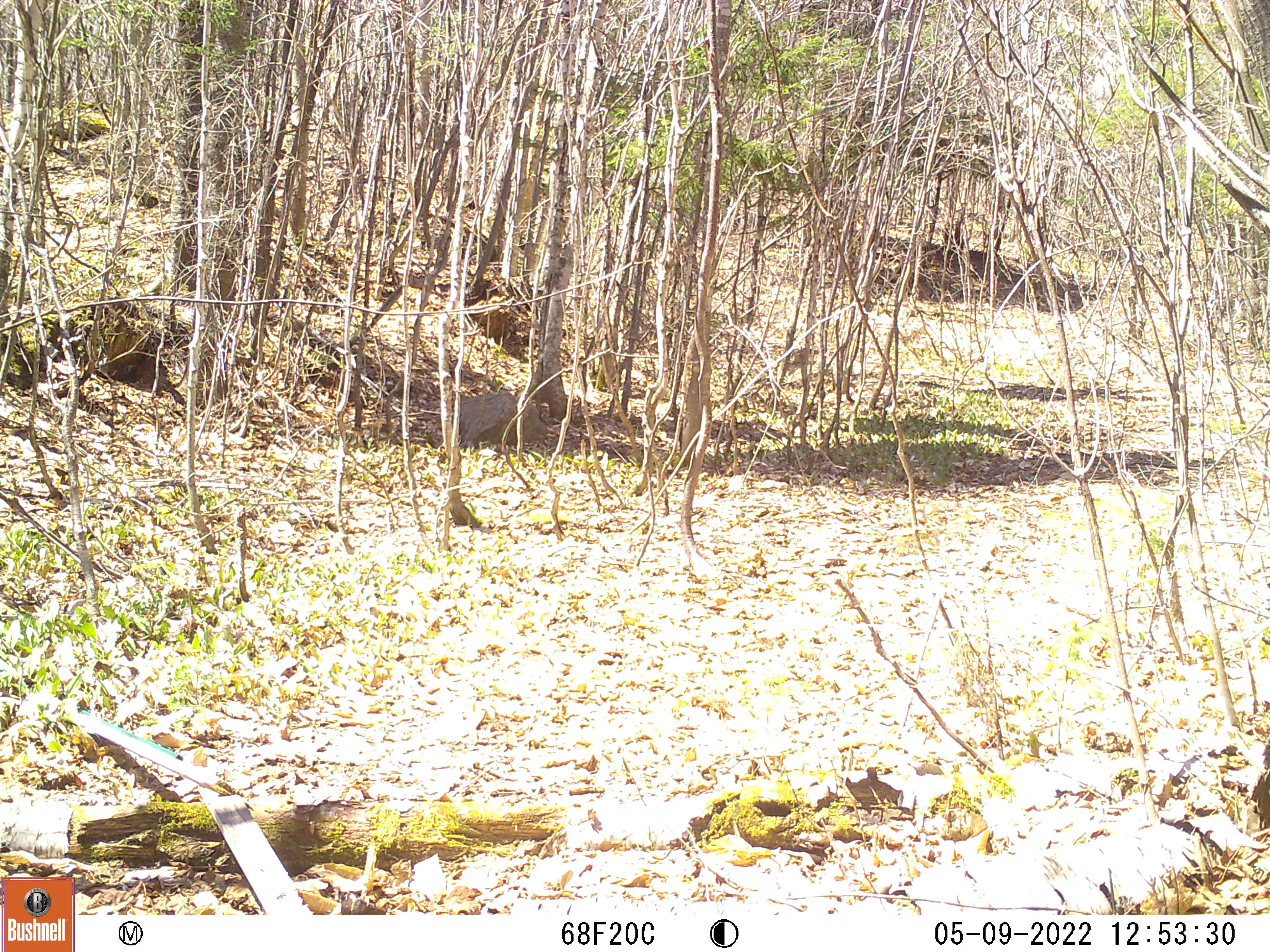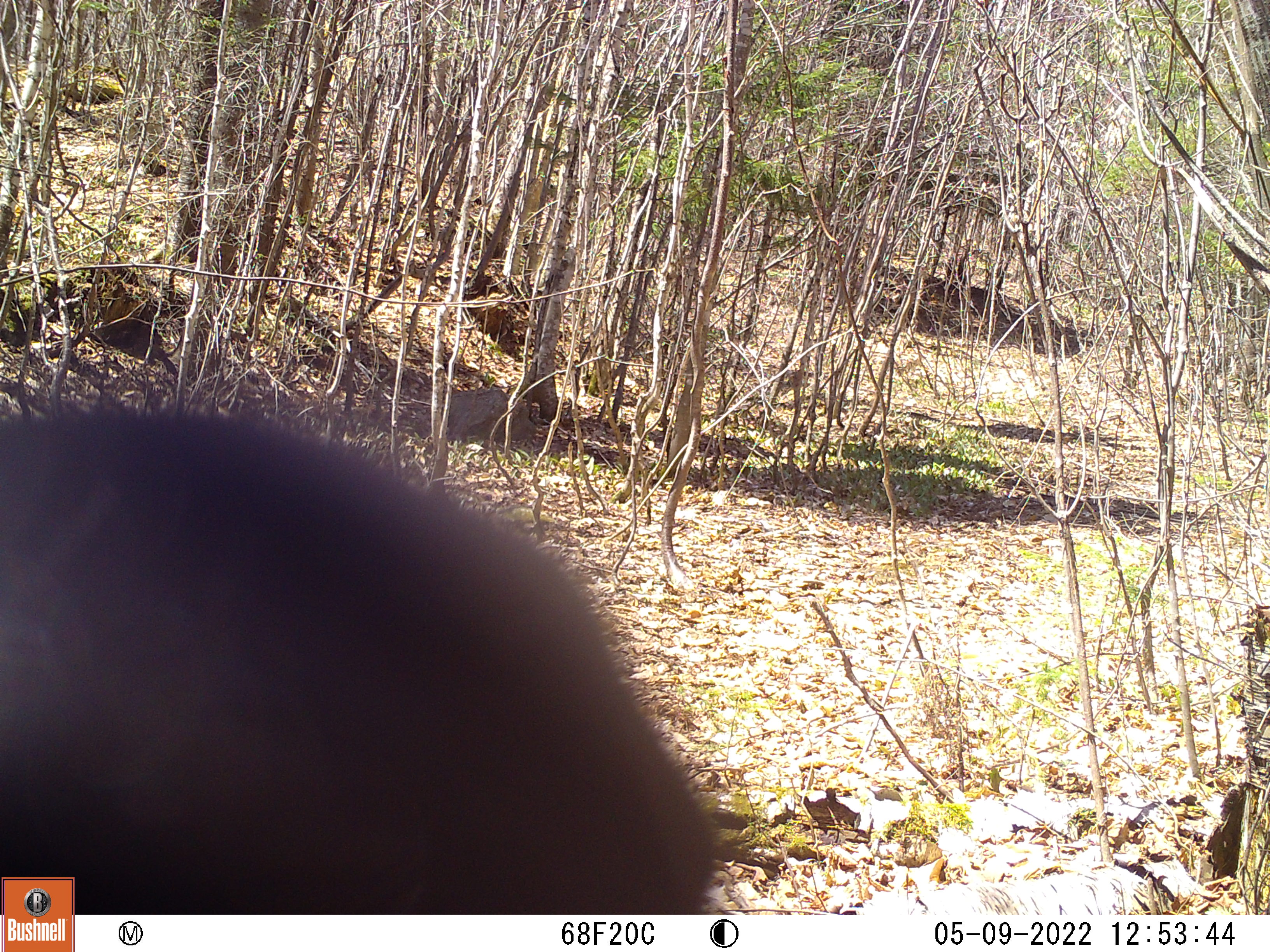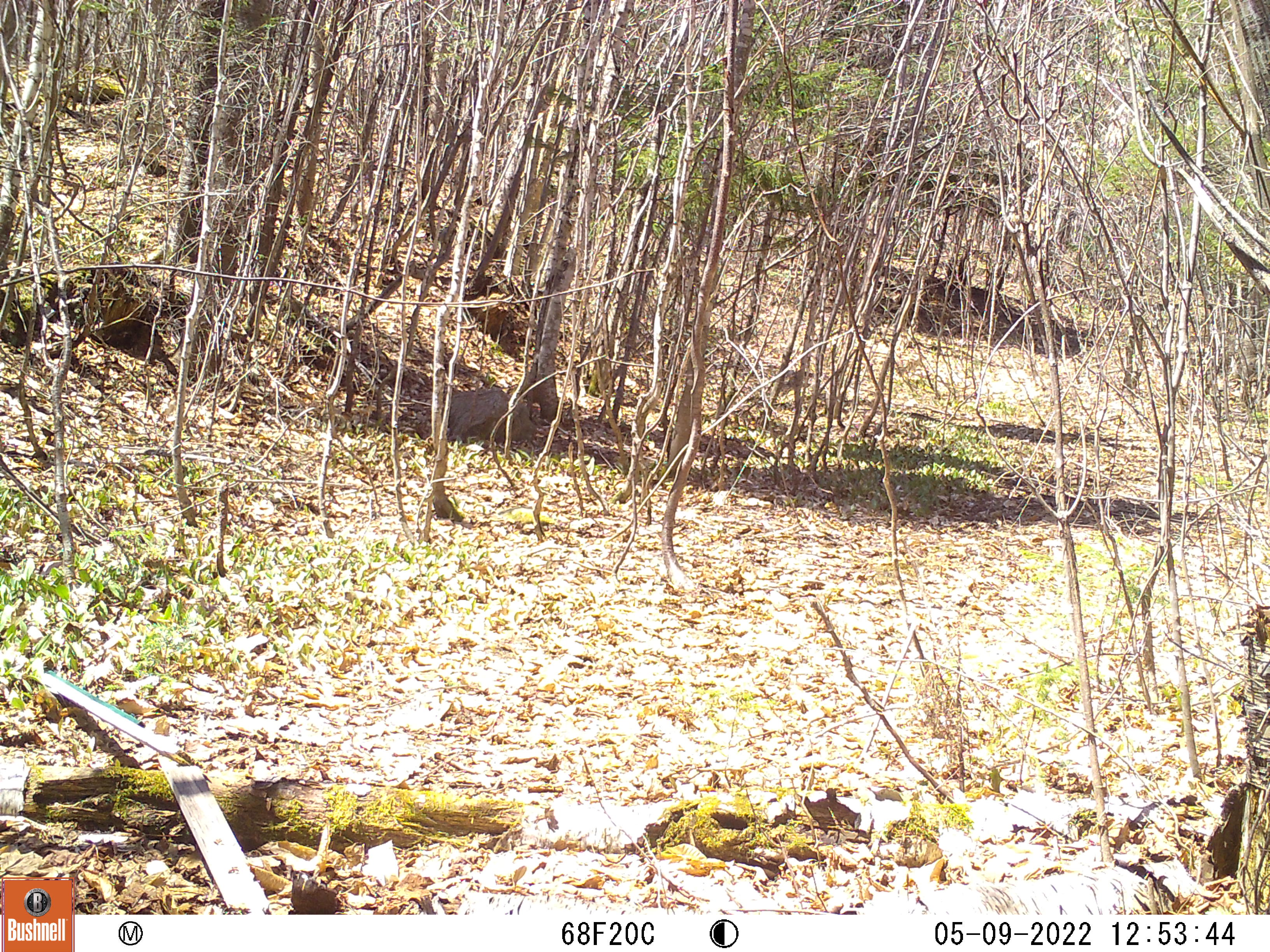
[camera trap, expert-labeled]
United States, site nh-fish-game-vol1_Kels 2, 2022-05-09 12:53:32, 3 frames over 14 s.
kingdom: Animalia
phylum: Chordata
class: Mammalia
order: Carnivora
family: Ursidae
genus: Ursus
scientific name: Ursus americanus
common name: black bear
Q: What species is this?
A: Black bear (Ursus americanus).